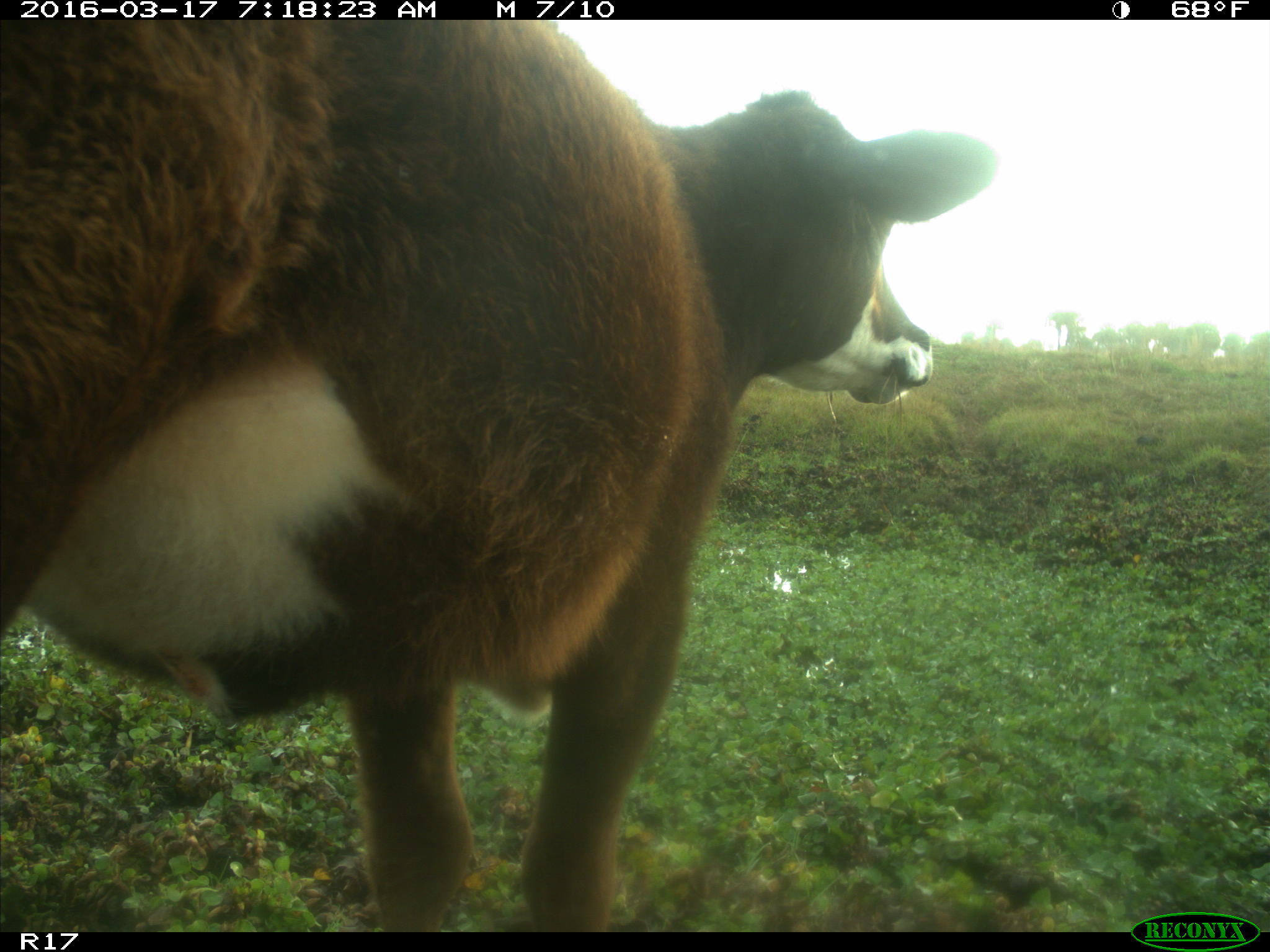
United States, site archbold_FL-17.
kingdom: Animalia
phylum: Chordata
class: Mammalia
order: Artiodactyla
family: Bovidae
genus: Bos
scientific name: Bos taurus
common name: domestic cow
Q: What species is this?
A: Bos taurus (domestic cow).